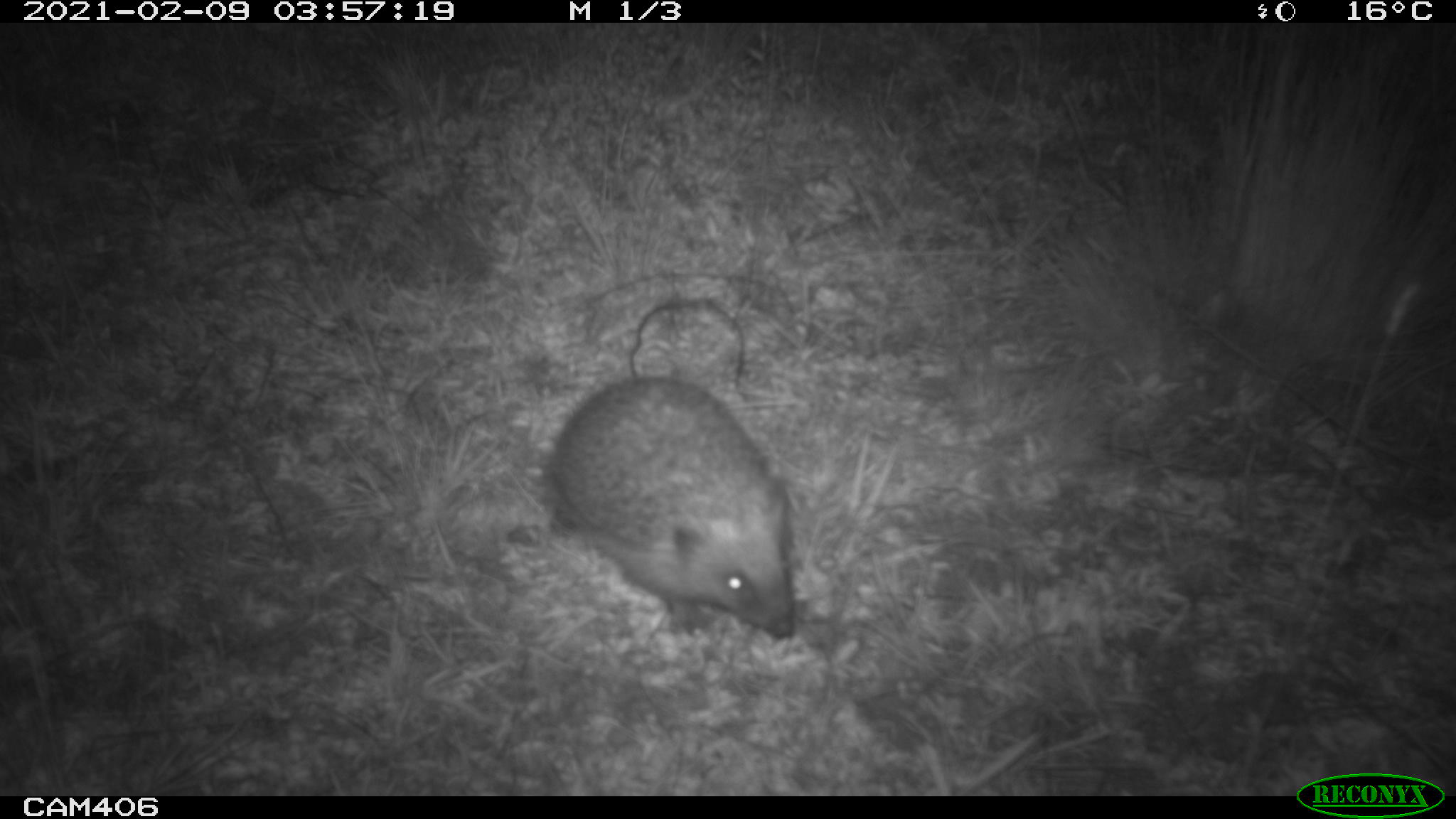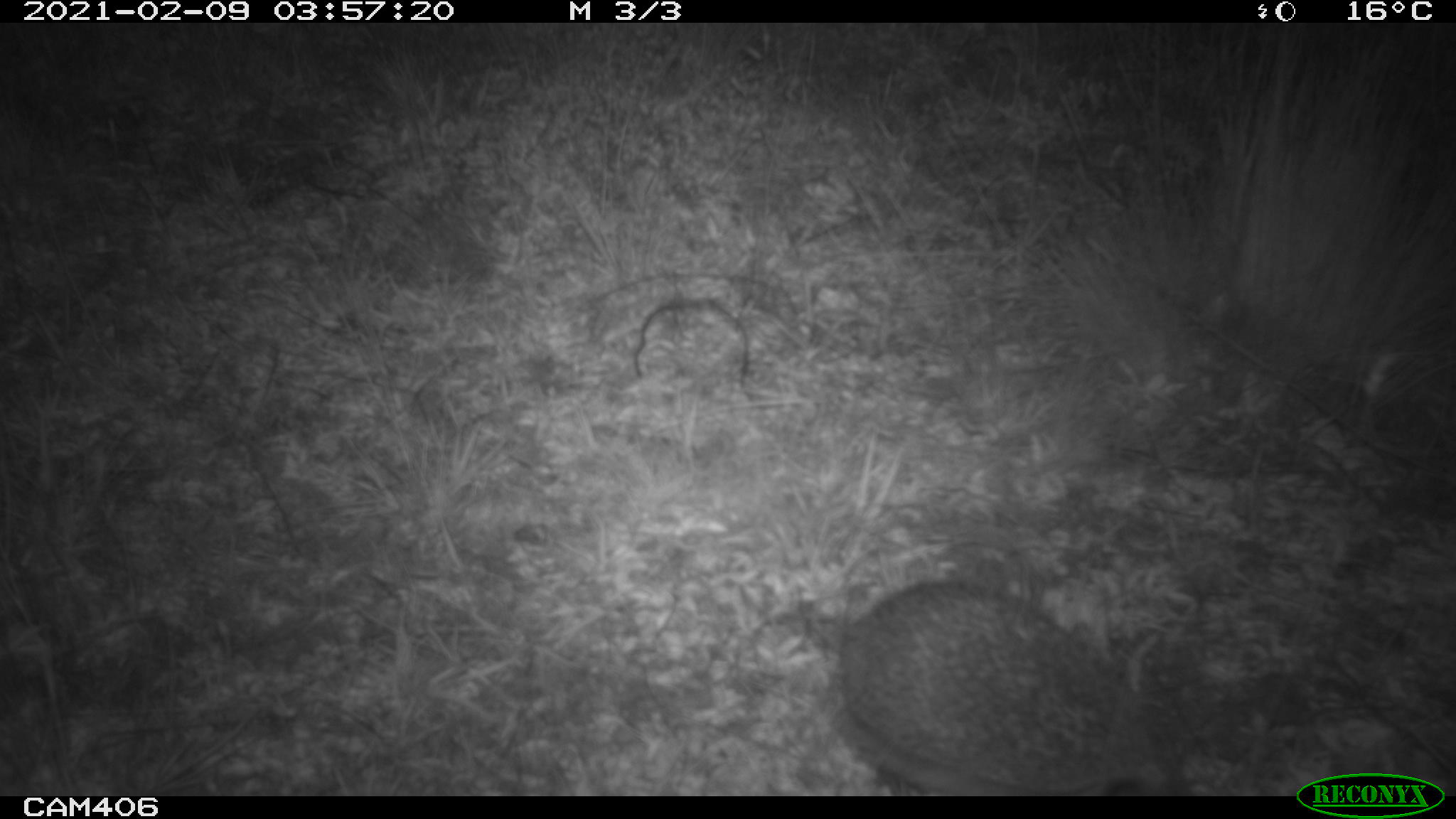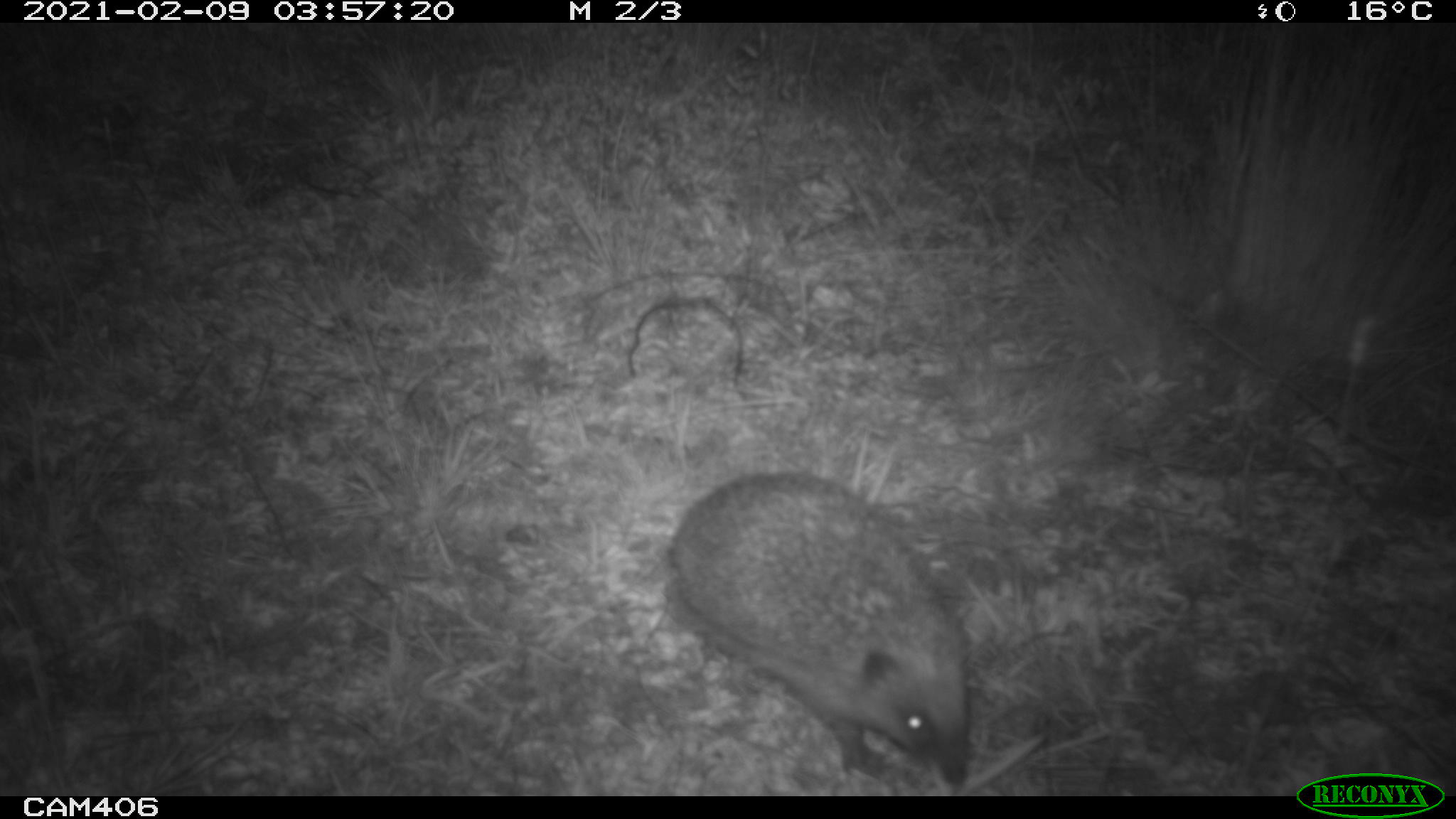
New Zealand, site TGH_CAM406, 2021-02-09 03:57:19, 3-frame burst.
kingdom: Animalia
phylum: Chordata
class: Mammalia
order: Eulipotyphla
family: Erinaceidae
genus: Erinaceus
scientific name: Erinaceus europaeus europaeus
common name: european hedgehog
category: hedgehog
Hedgehog (european hedgehog) (Erinaceus europaeus europaeus).